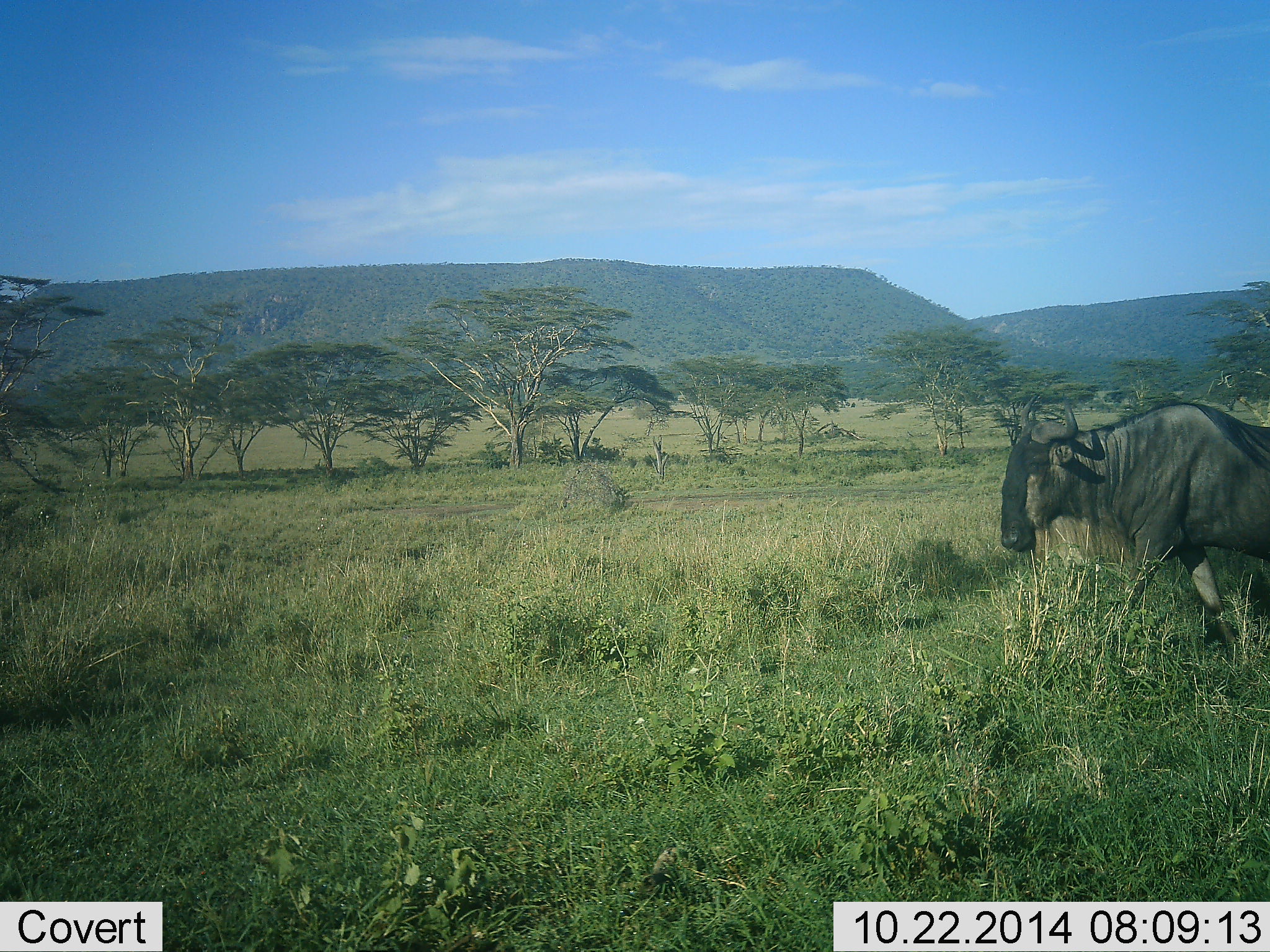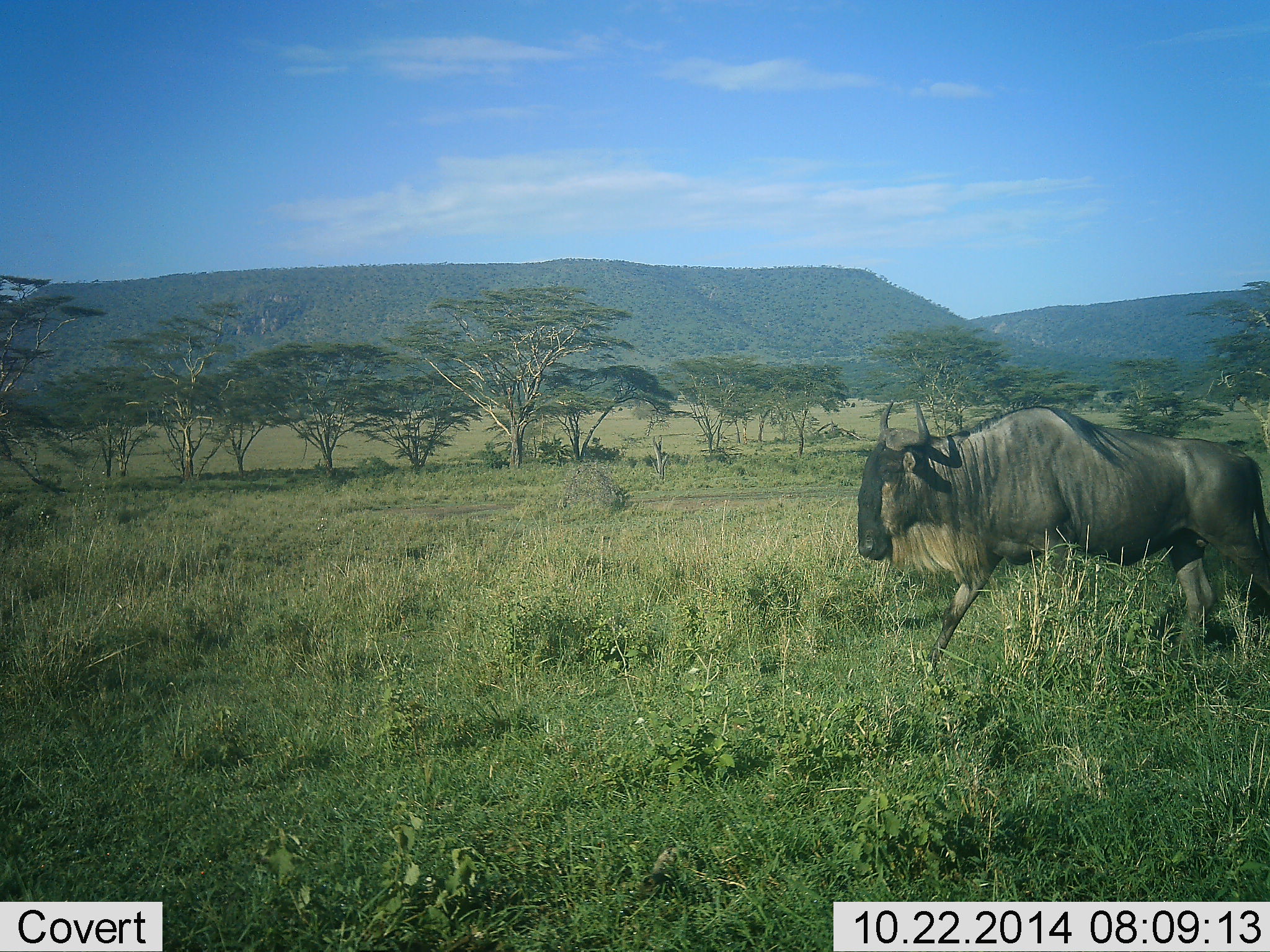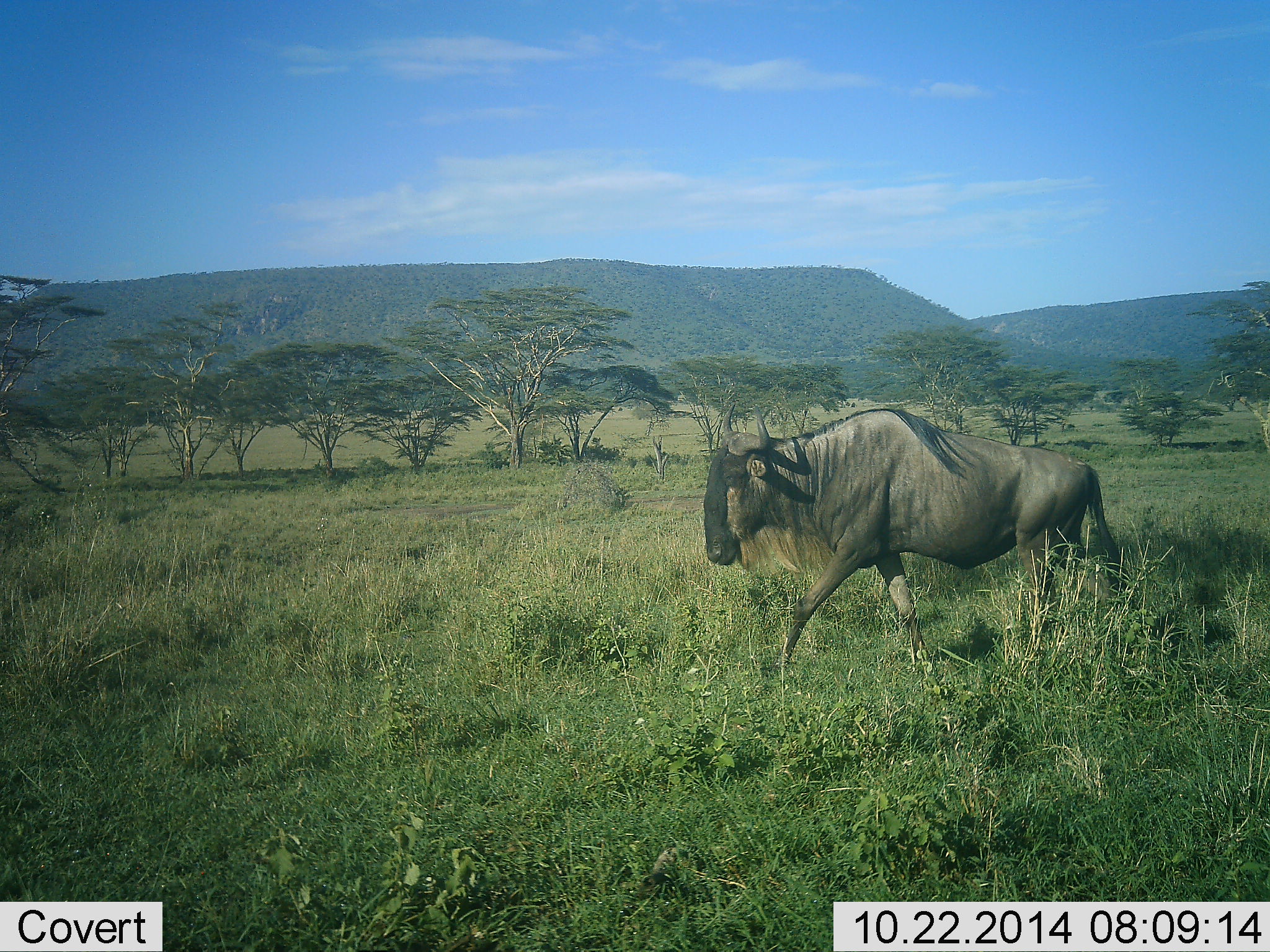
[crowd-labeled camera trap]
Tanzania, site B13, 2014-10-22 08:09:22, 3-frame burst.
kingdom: Animalia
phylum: Chordata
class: Mammalia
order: Artiodactyla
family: Bovidae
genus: Connochaetes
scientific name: Connochaetes taurinus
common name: blue wildebeest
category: wildebeest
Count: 1.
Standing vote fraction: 0%.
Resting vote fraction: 0%.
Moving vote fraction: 100%.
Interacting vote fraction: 0%.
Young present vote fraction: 0%.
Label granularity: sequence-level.